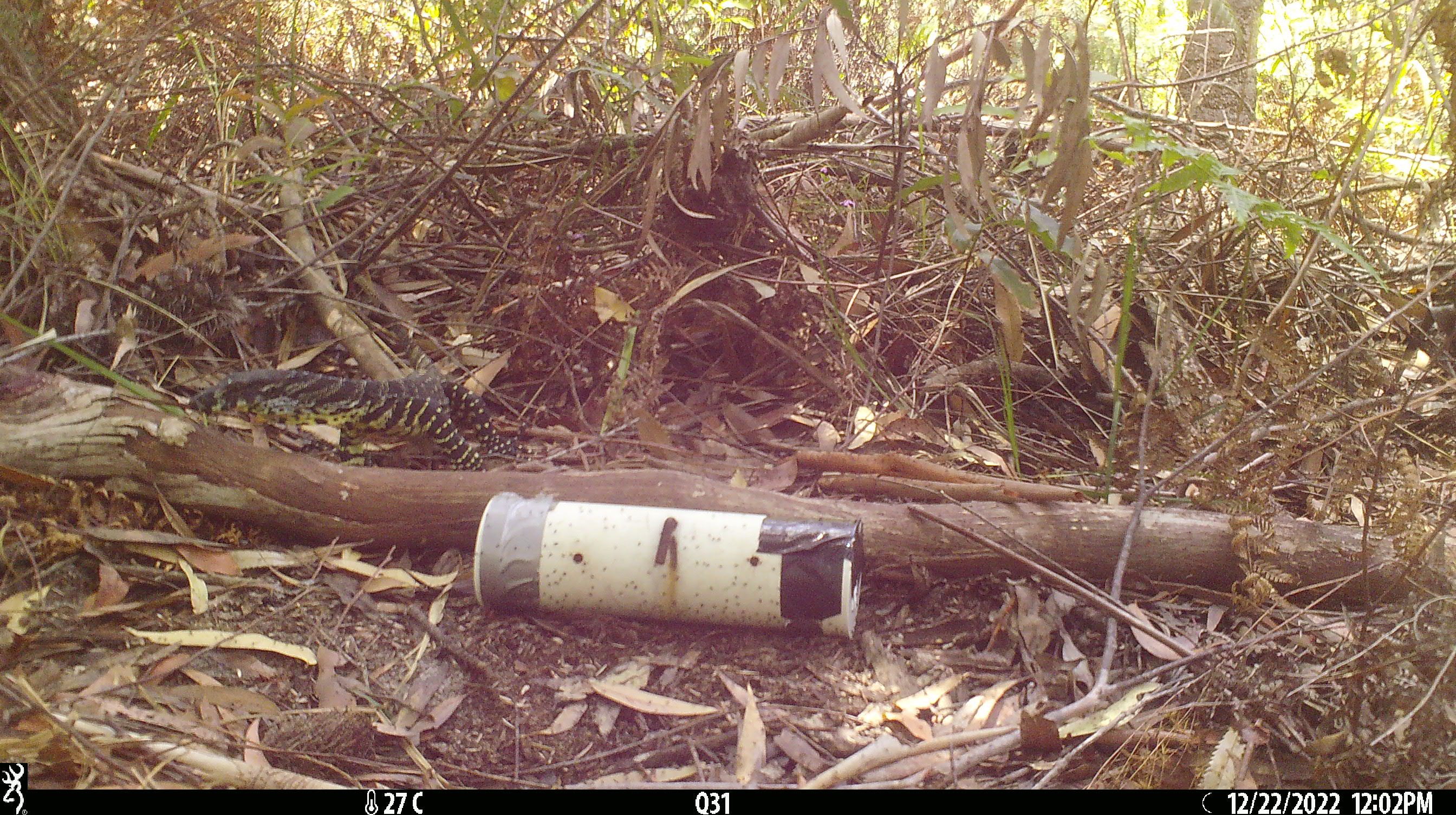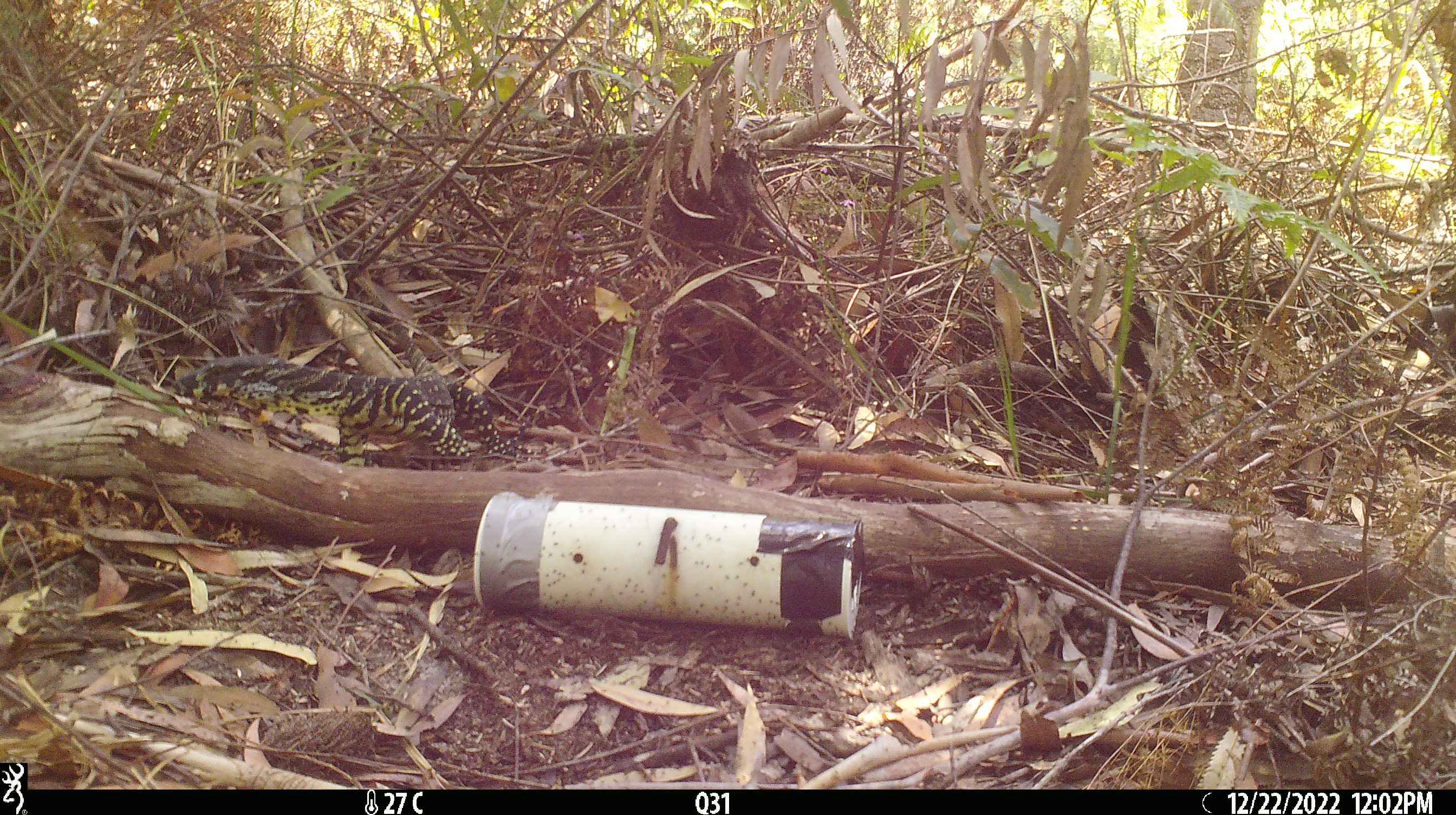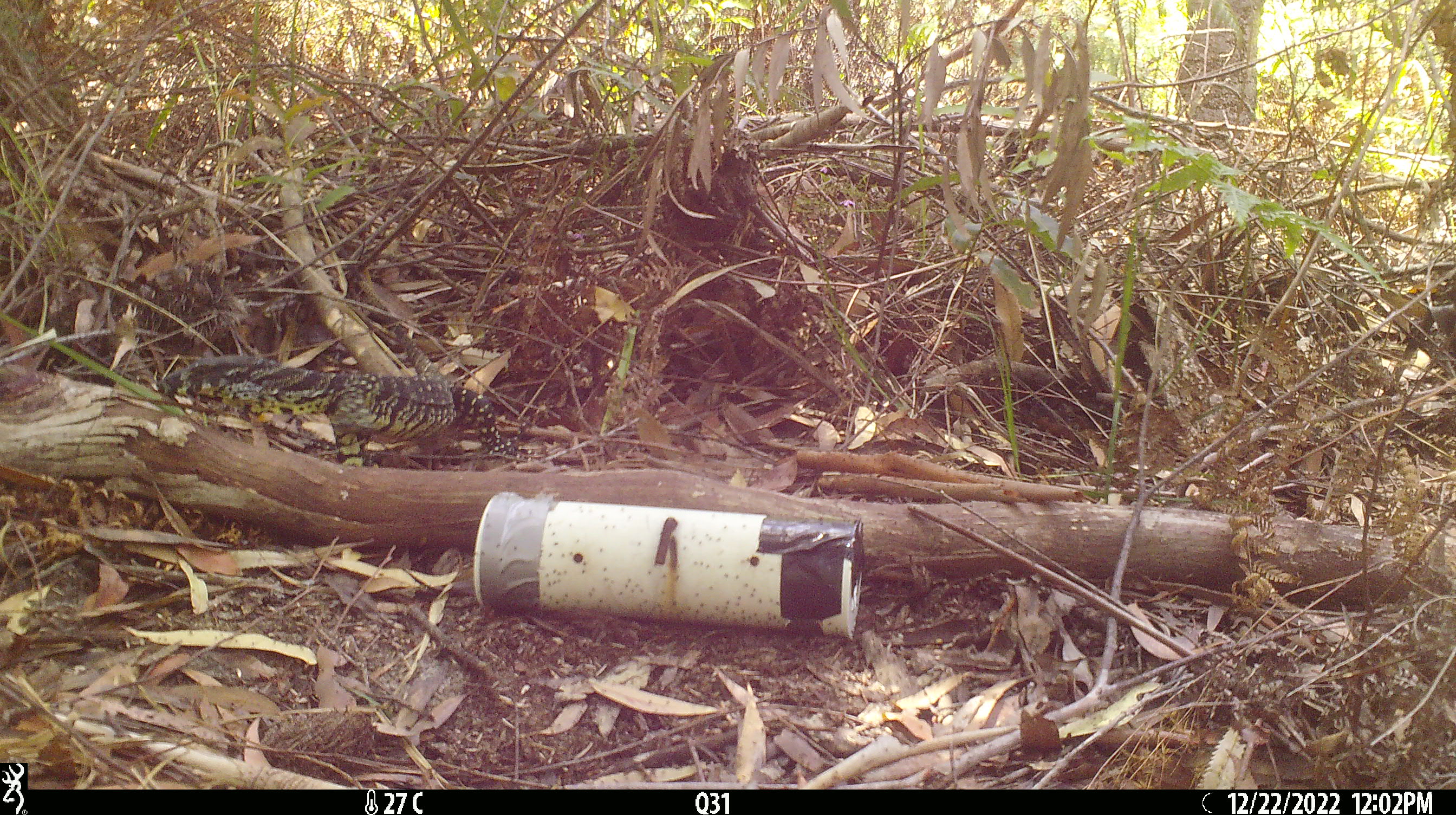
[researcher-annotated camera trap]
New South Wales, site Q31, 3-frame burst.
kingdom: Animalia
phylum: Chordata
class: Reptilia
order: Squamata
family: Varanidae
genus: Varanus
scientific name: Varanus varius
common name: lace monitor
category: goanna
Goanna (lace monitor) (Varanus varius).